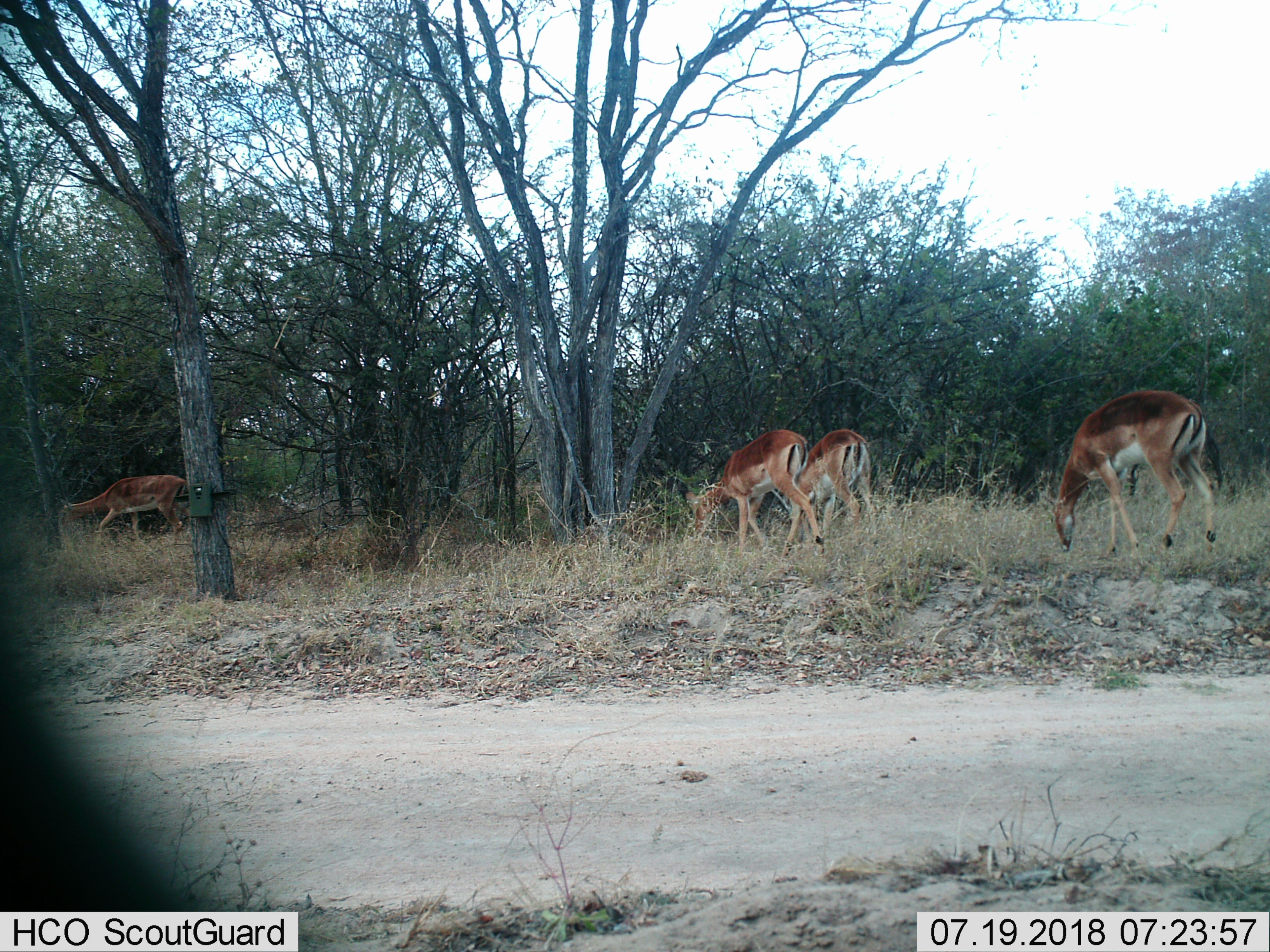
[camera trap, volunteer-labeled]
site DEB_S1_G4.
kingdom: Animalia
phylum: Chordata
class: Mammalia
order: Artiodactyla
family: Bovidae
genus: Aepyceros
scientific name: Aepyceros melampus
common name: impala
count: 4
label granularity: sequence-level